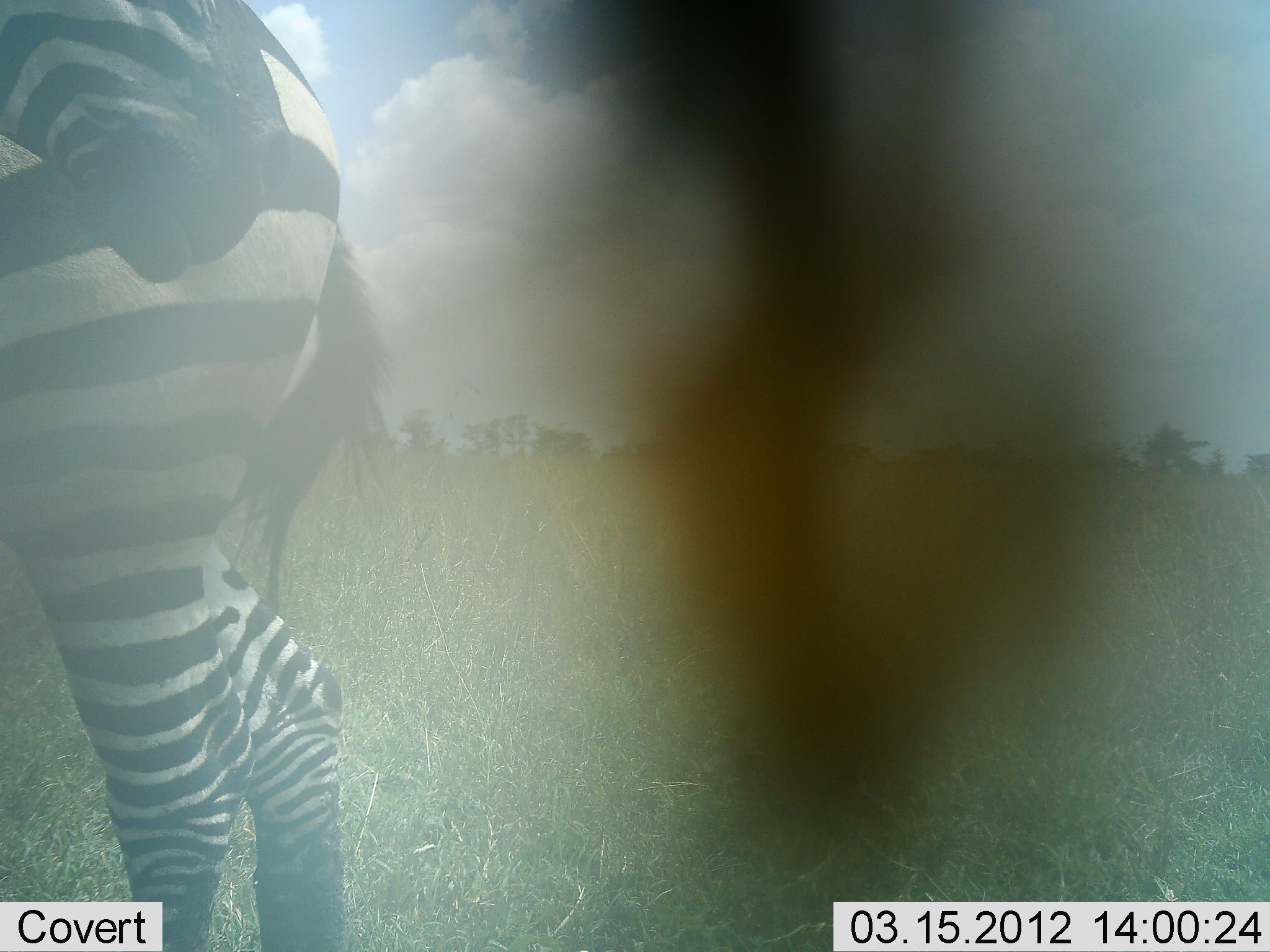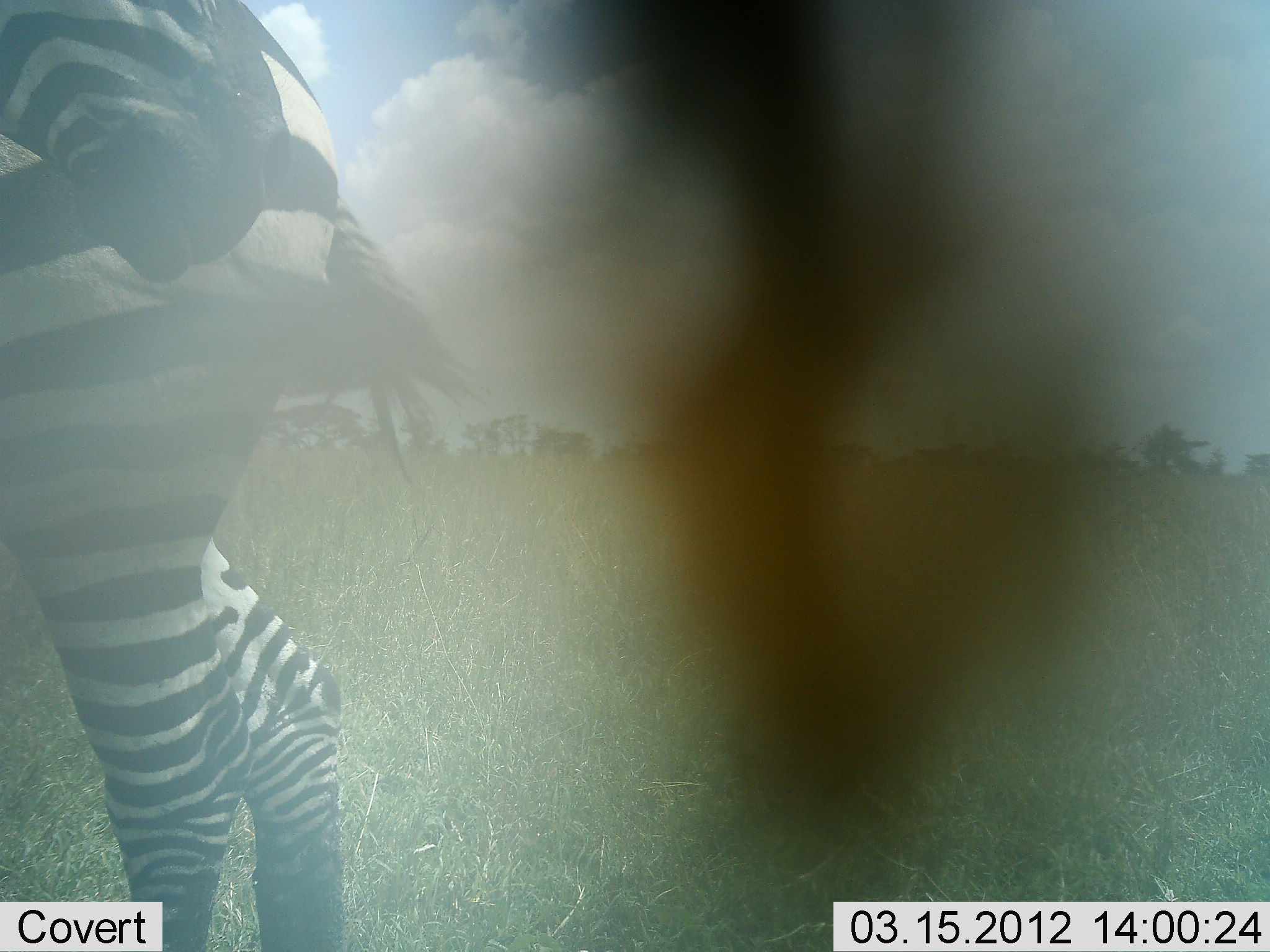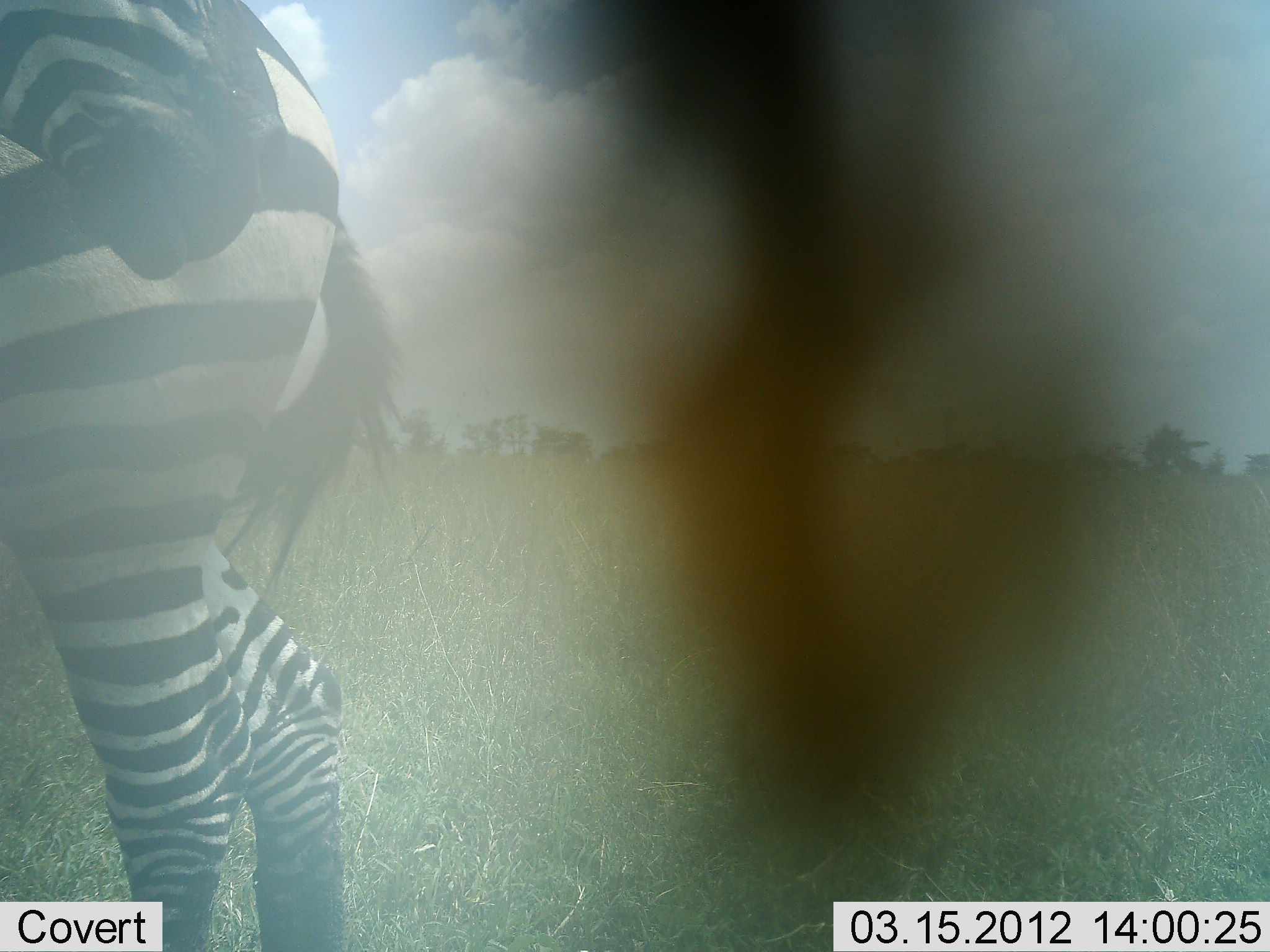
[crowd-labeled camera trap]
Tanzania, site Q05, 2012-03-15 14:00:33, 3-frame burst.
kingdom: Animalia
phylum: Chordata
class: Mammalia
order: Perissodactyla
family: Equidae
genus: Equus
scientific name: Equus quagga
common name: plains zebra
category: zebra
Zebra (plains zebra) (Equus quagga), count 2. Behavior (volunteer vote fractions): standing 86%, resting 5%, moving 10%, interacting 5%. Young present (vote fraction): 0%. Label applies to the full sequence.